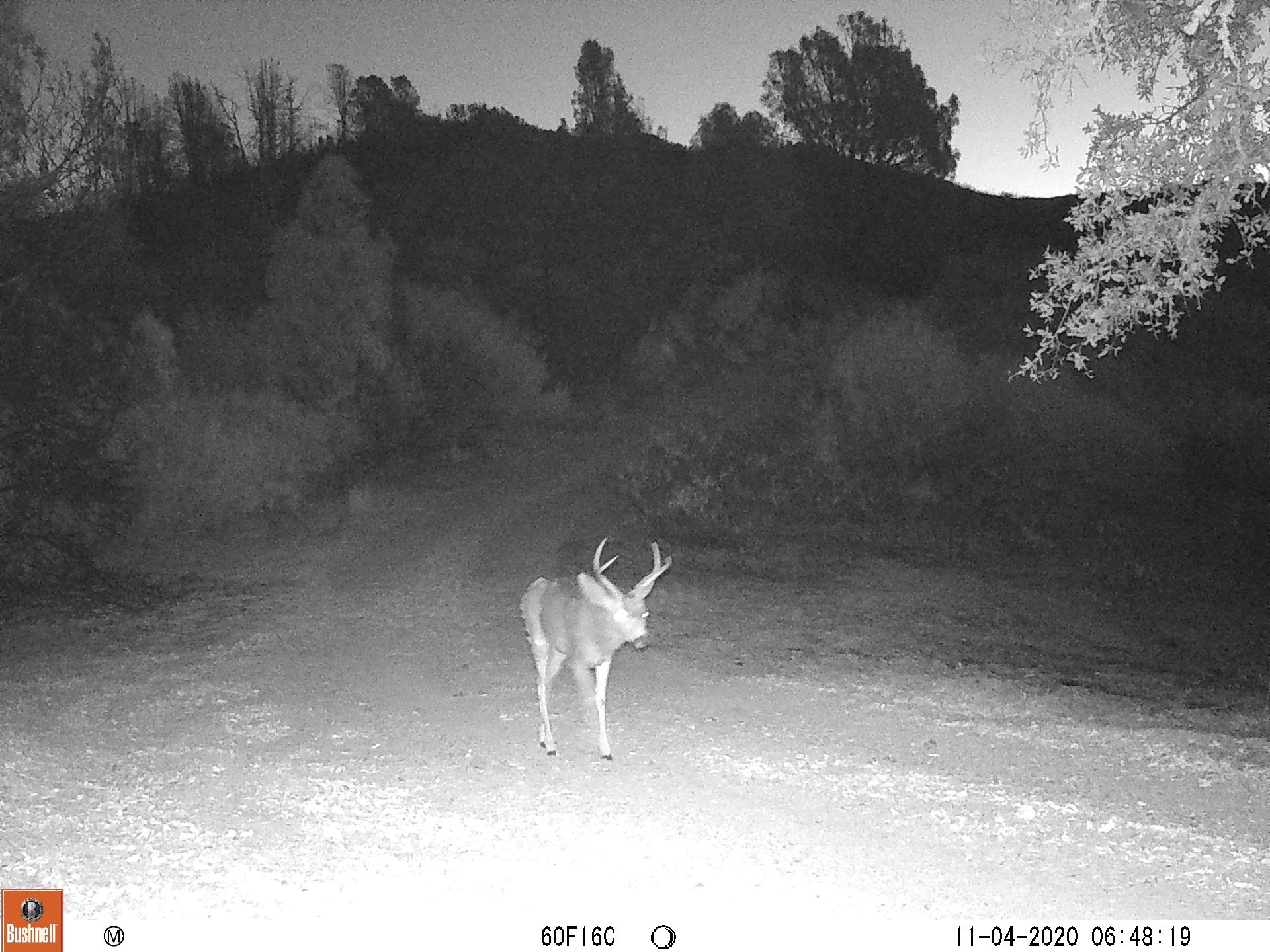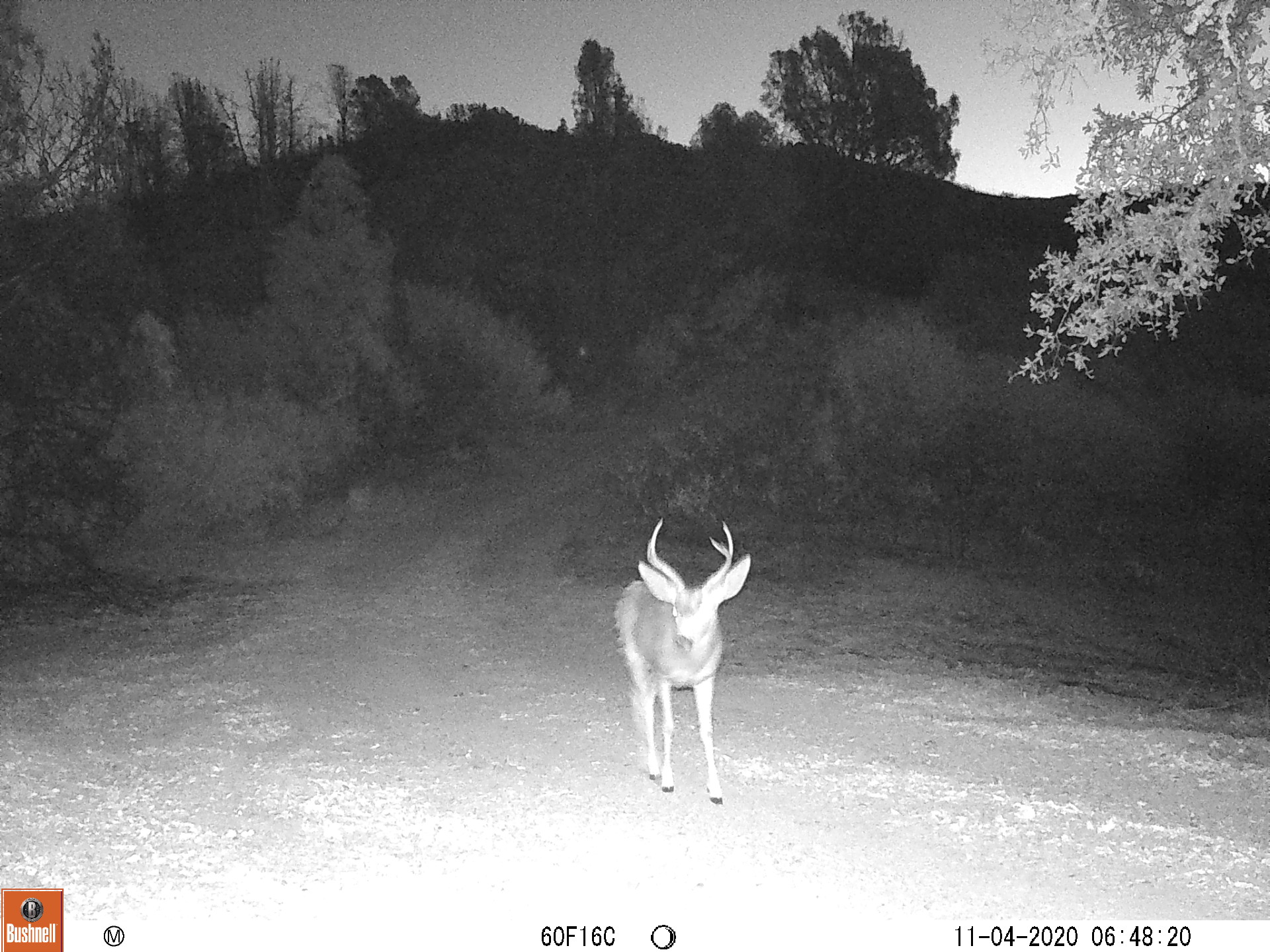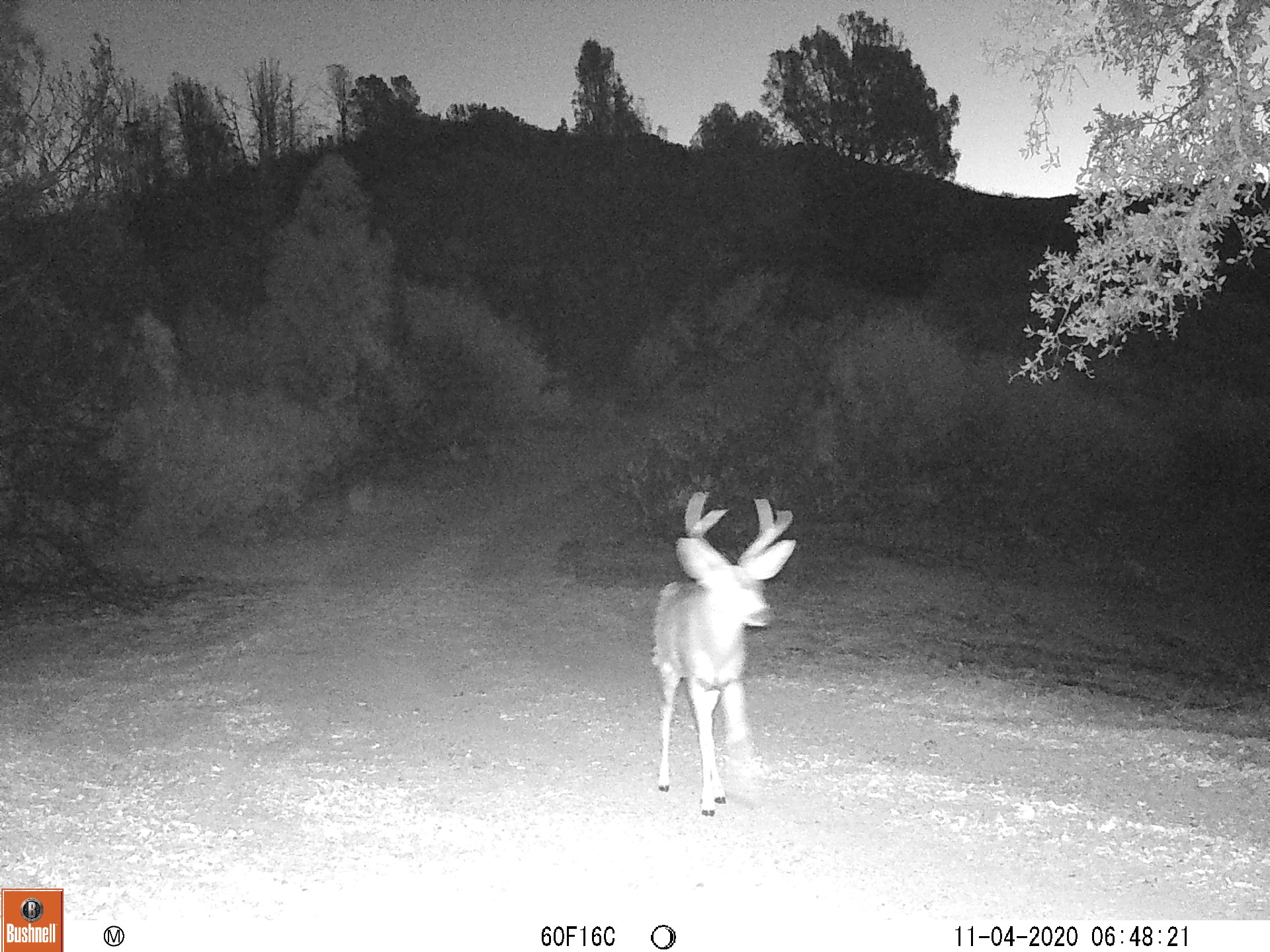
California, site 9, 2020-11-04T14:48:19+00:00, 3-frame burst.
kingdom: Animalia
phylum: Chordata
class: Mammalia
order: Artiodactyla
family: Cervidae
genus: Odocoileus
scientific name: Odocoileus hemionus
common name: mule deer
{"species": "mule deer (Odocoileus hemionus)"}